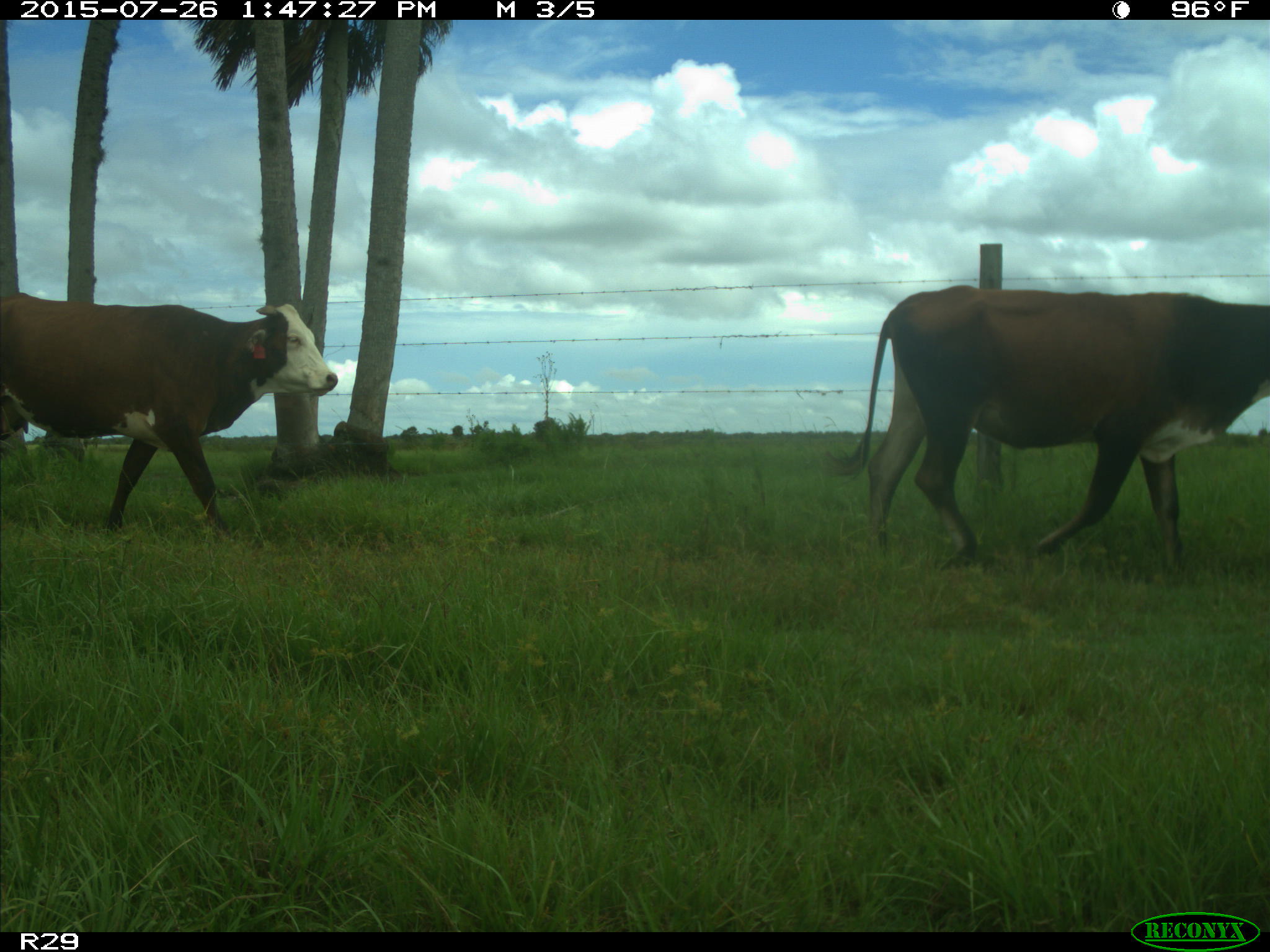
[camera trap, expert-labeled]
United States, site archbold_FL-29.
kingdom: Animalia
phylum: Chordata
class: Mammalia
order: Artiodactyla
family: Bovidae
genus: Bos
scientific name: Bos taurus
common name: domestic cow